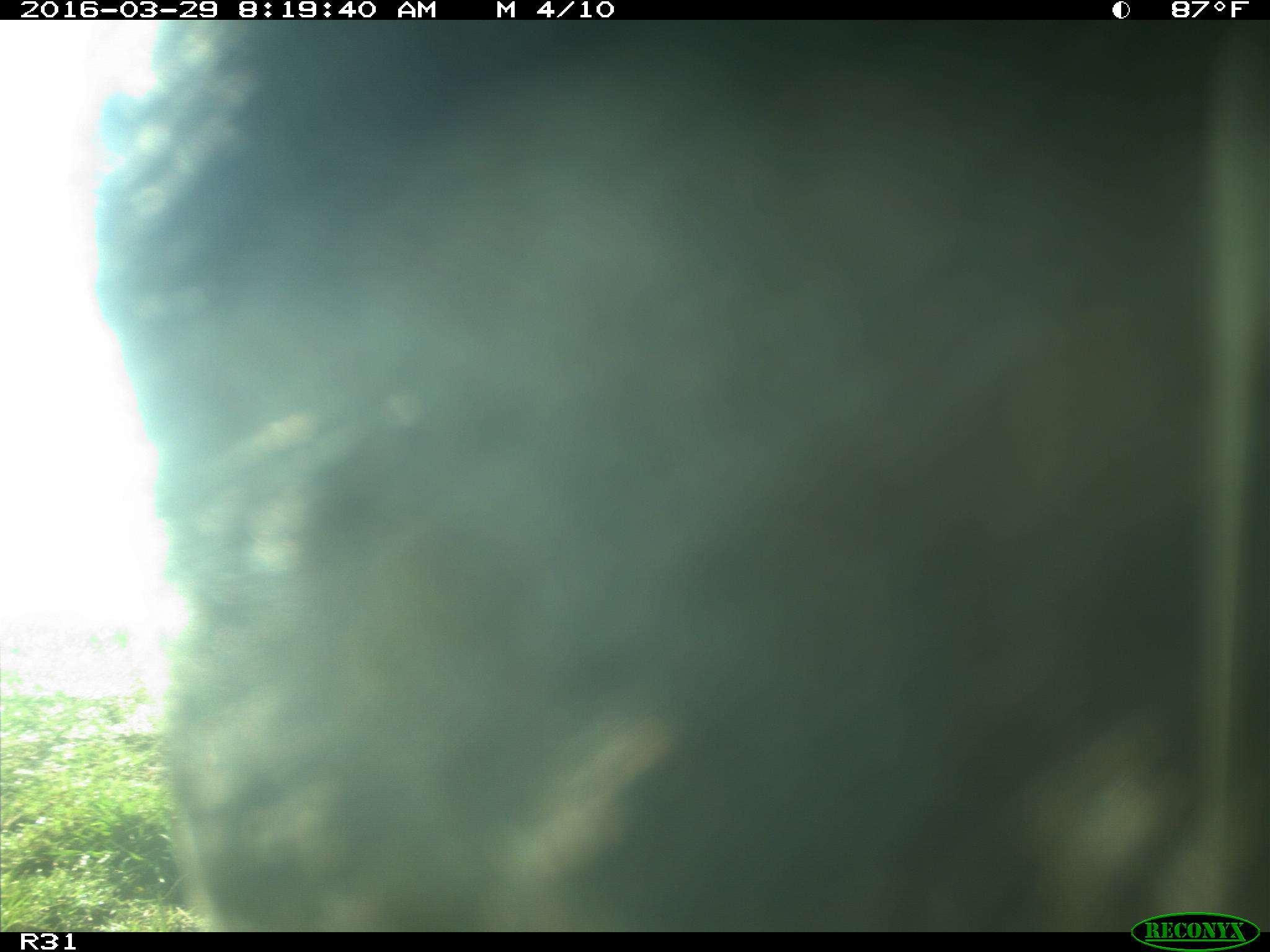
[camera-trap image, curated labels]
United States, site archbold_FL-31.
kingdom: Animalia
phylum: Chordata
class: Mammalia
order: Artiodactyla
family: Bovidae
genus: Bos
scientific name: Bos taurus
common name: domestic cow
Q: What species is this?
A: Bos taurus (domestic cow).